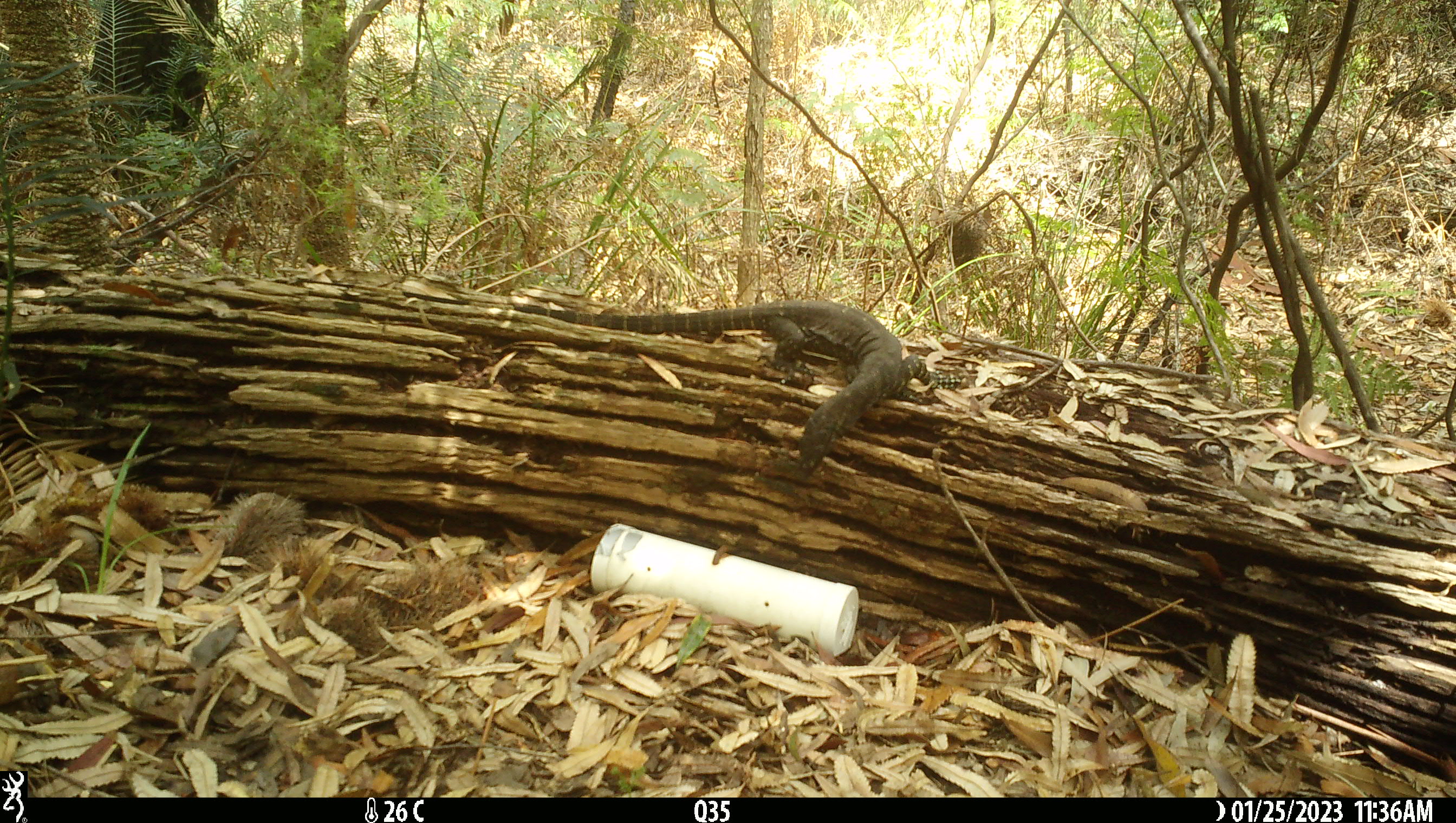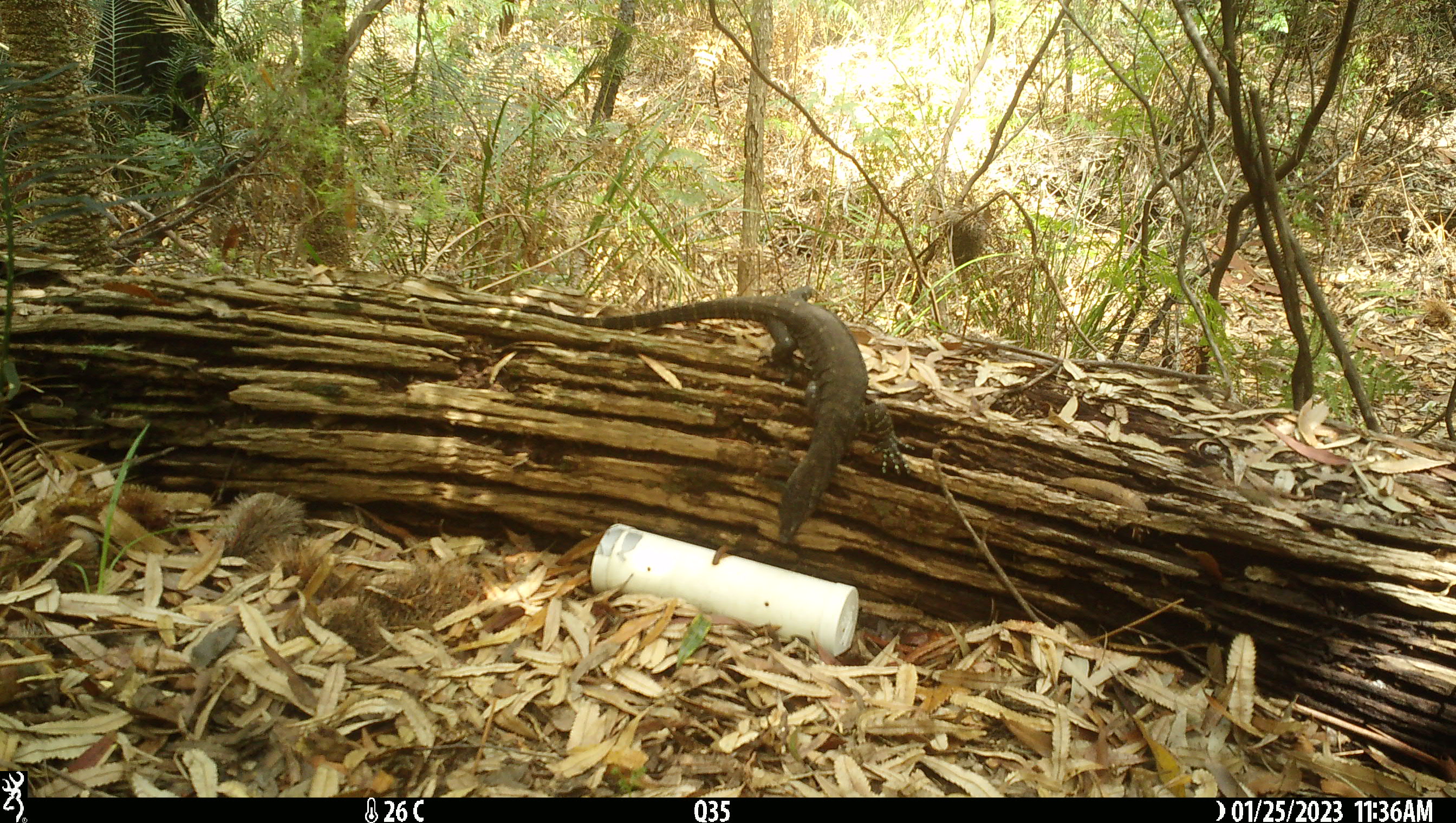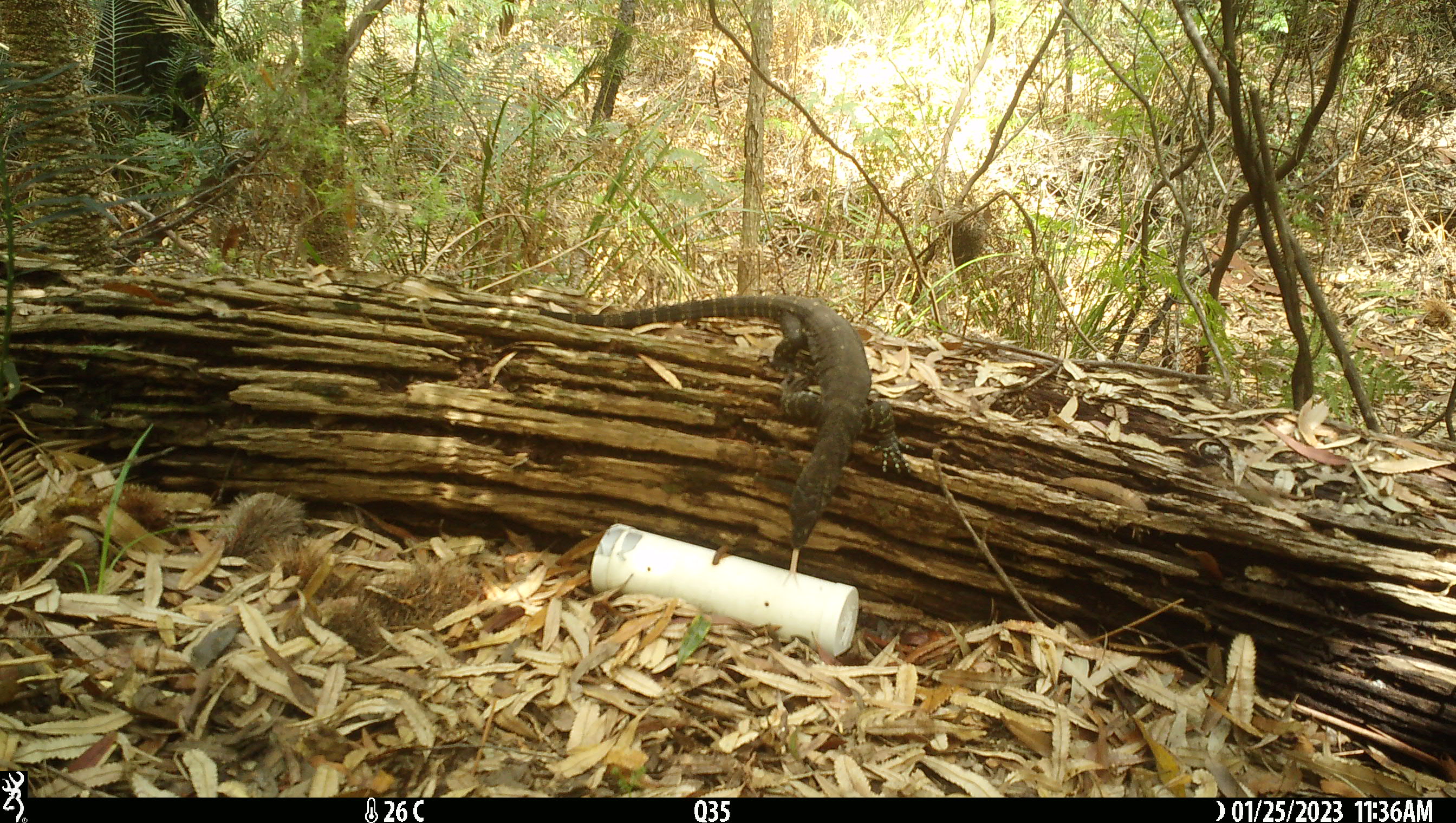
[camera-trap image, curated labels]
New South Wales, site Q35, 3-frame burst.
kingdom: Animalia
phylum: Chordata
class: Reptilia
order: Squamata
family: Varanidae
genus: Varanus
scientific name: Varanus varius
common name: lace monitor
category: goanna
Goanna (lace monitor) (Varanus varius).